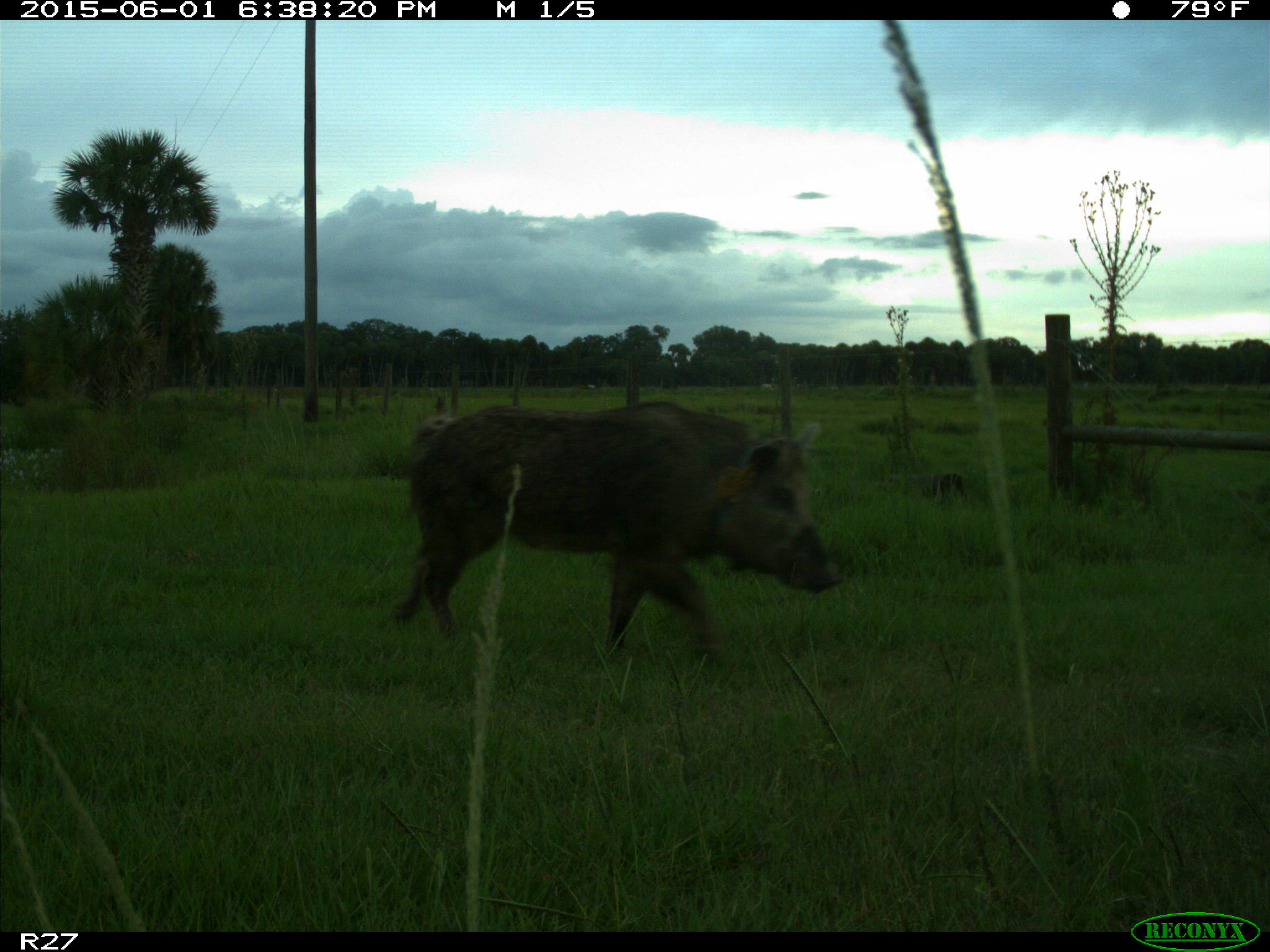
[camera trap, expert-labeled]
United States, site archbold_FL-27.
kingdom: Animalia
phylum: Chordata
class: Mammalia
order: Artiodactyla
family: Suidae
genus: Sus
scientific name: Sus scrofa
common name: wild boar